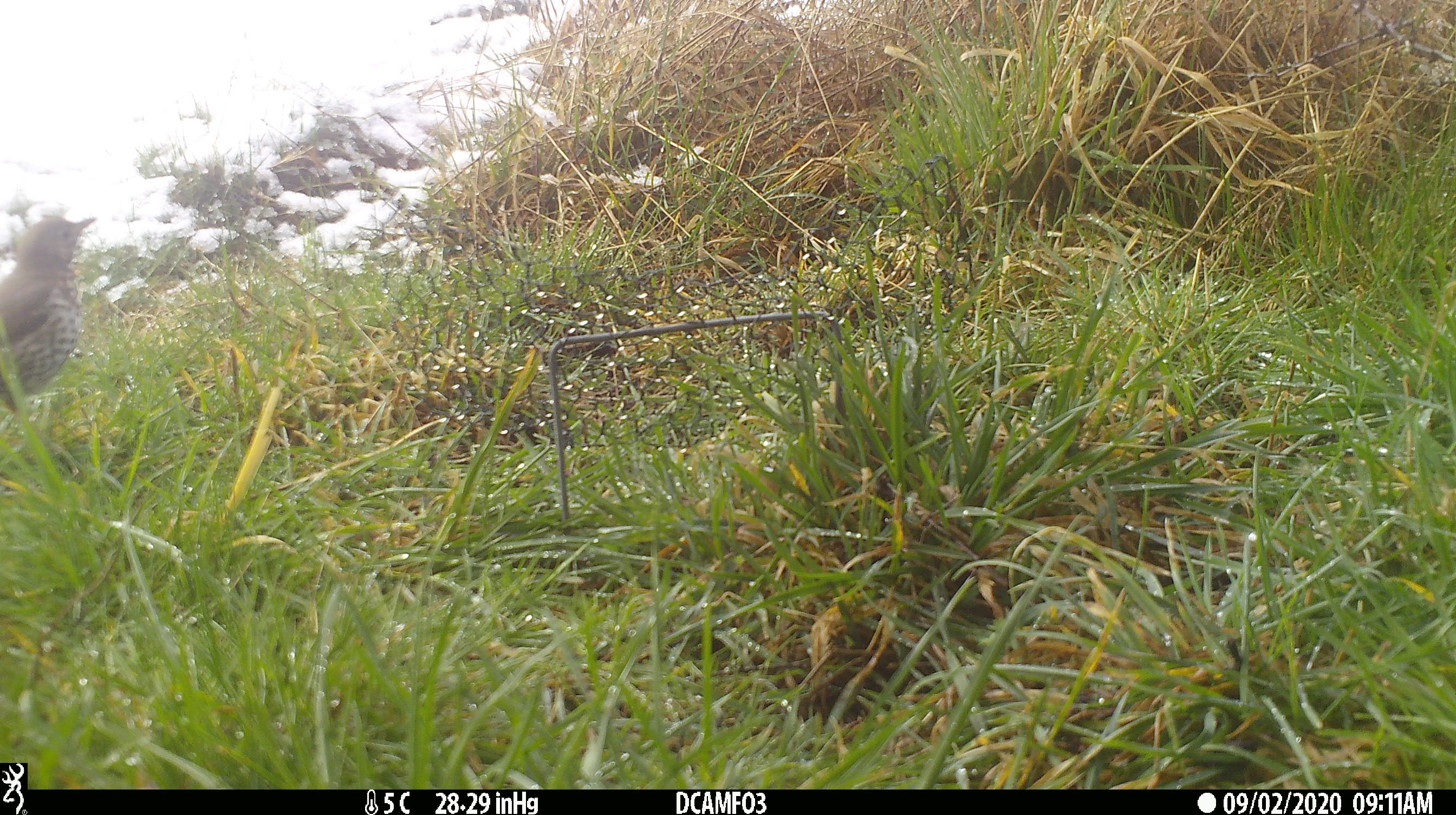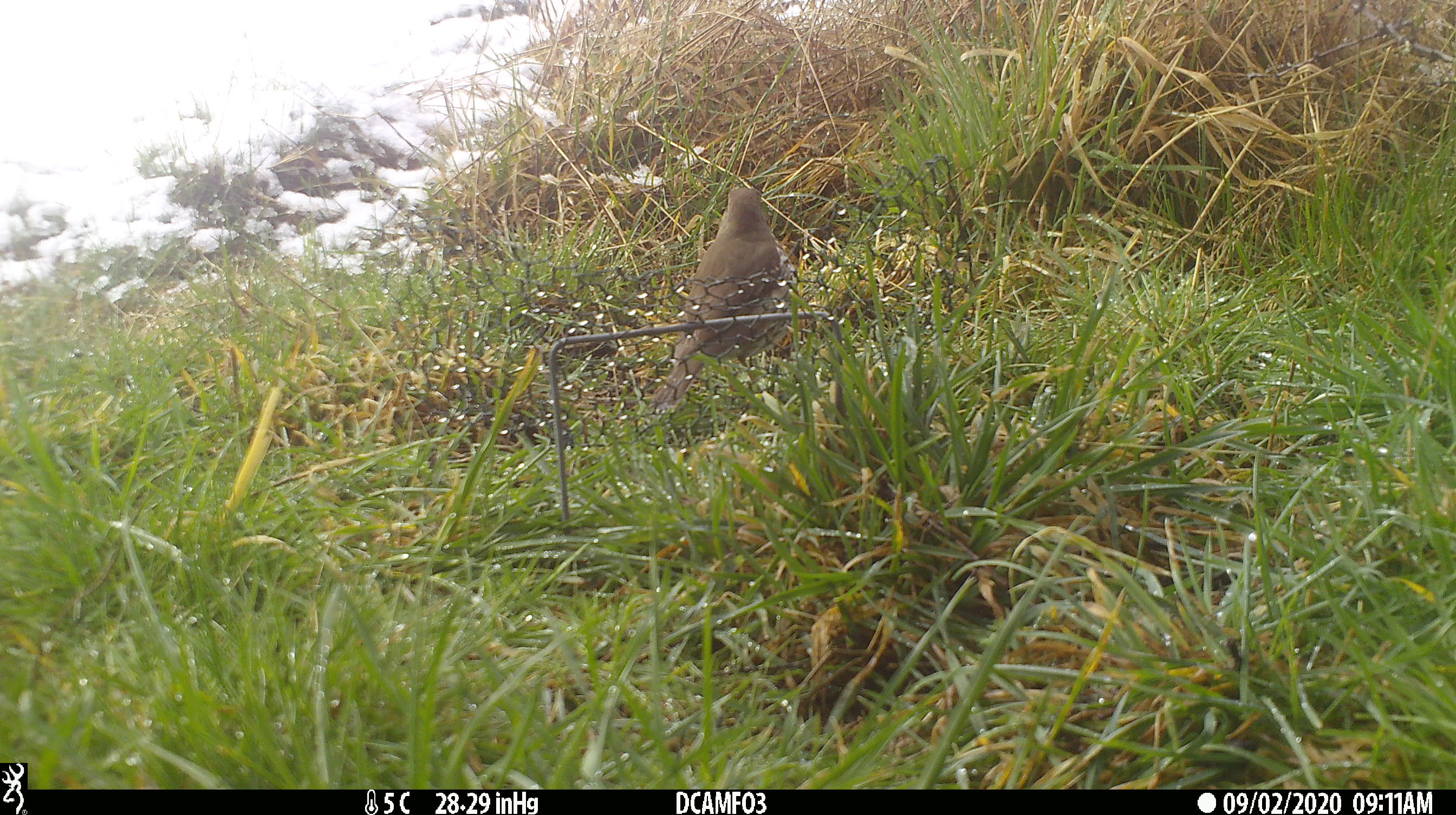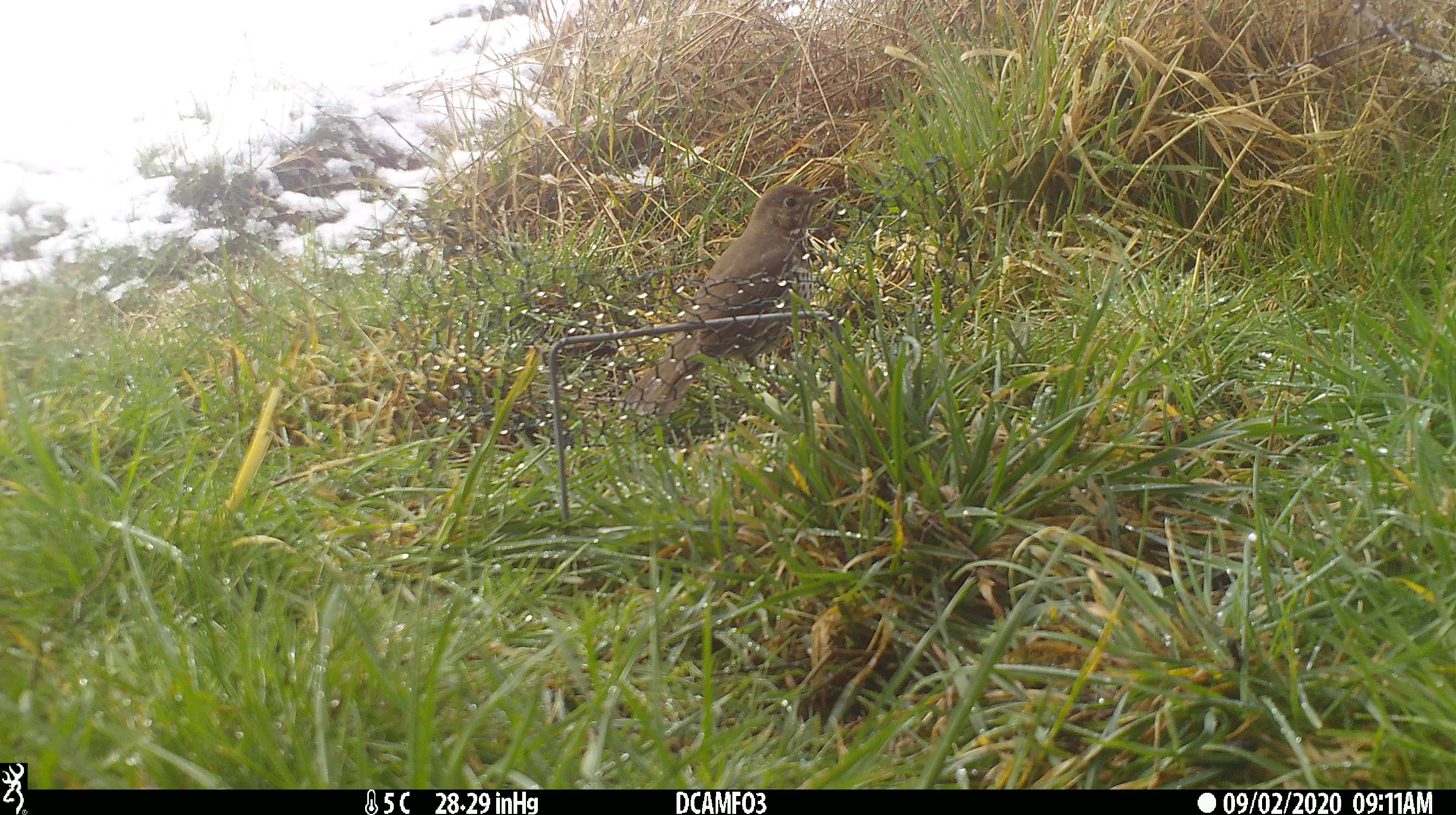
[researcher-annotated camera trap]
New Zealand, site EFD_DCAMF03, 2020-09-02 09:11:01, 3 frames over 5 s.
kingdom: Animalia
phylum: Chordata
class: Aves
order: Passeriformes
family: Turdidae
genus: Turdus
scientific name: Turdus philomelos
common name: song thrush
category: thrush